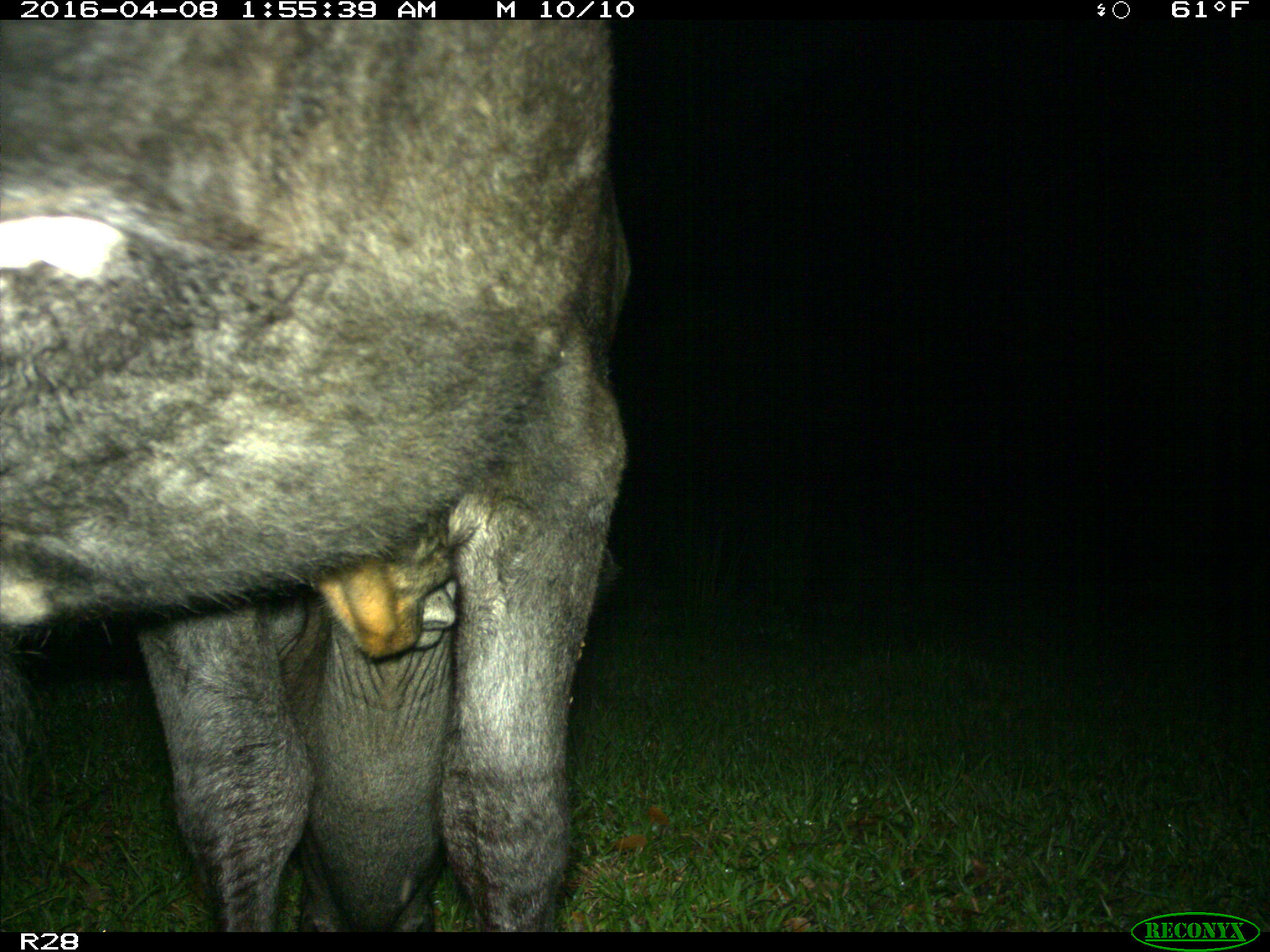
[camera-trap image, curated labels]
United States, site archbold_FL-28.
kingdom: Animalia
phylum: Chordata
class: Mammalia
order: Artiodactyla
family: Suidae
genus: Sus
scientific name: Sus scrofa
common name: wild boar